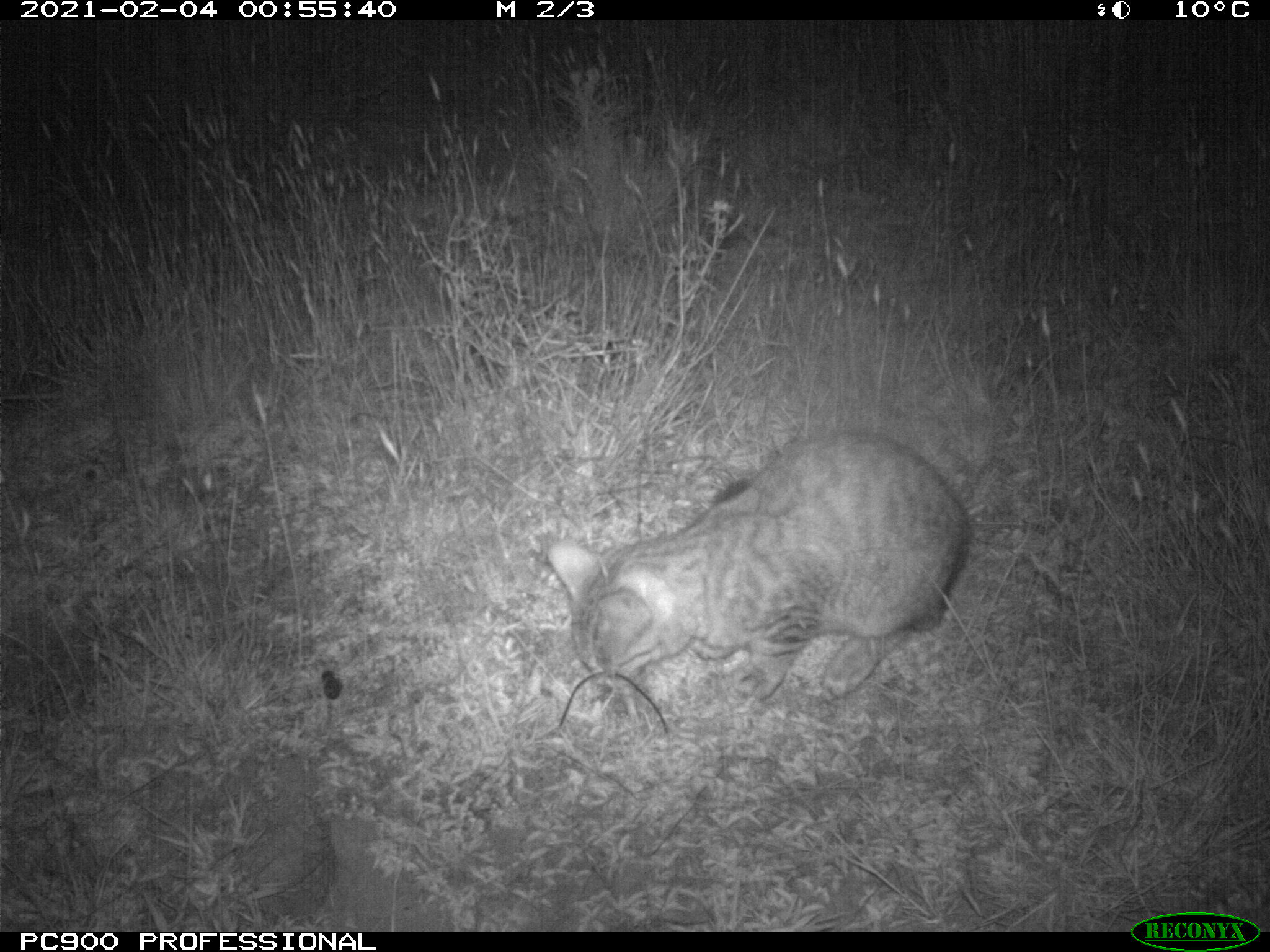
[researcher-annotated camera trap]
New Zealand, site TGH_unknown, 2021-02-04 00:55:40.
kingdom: Animalia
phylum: Chordata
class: Mammalia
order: Carnivora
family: Felidae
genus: Felis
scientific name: Felis catus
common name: domestic cat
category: cat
Cat (domestic cat) (Felis catus).